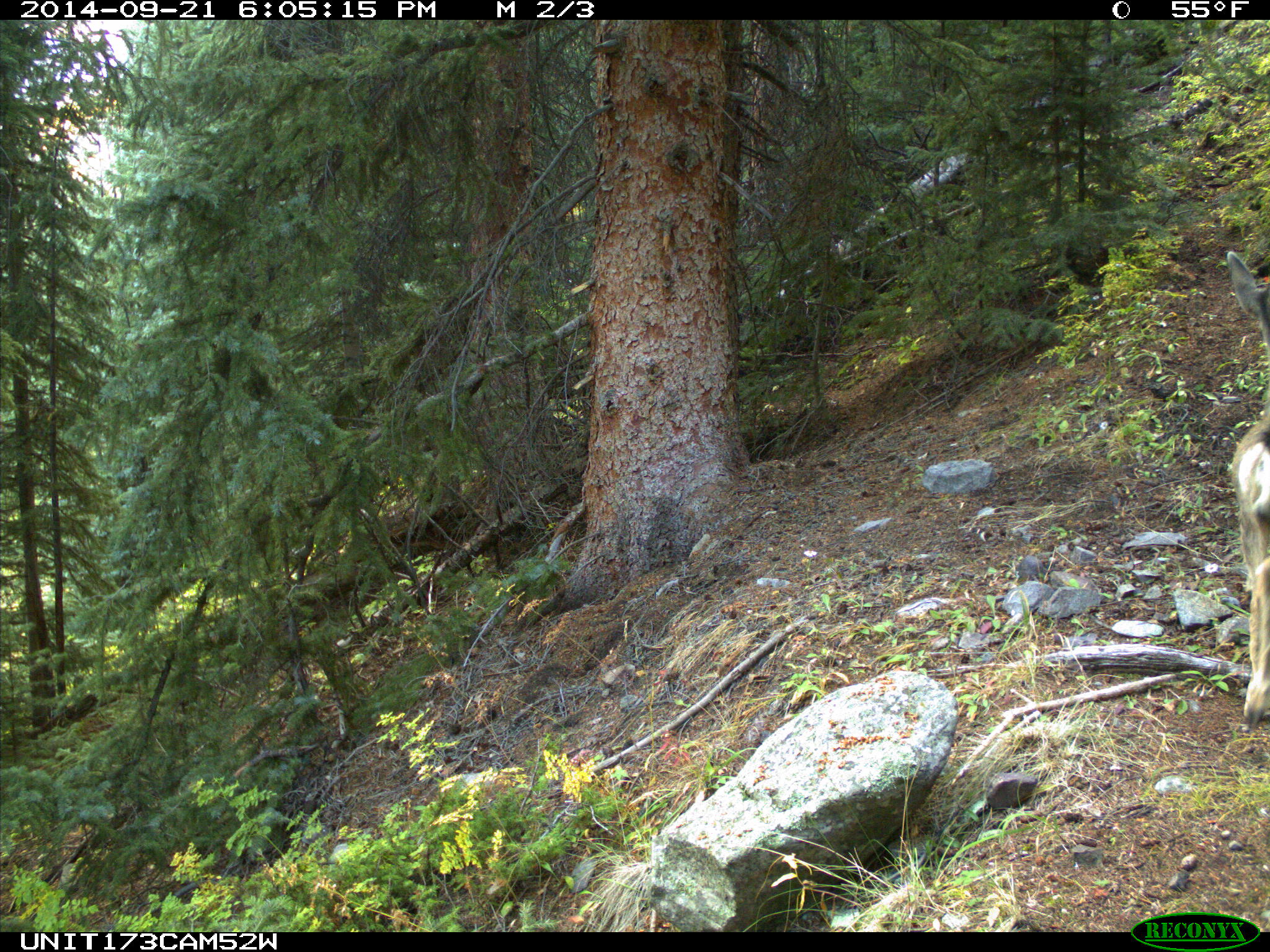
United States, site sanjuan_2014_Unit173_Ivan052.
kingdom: Animalia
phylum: Chordata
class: Mammalia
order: Artiodactyla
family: Cervidae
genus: Odocoileus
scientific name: Odocoileus hemionus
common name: mule deer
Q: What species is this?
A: Odocoileus hemionus (mule deer).